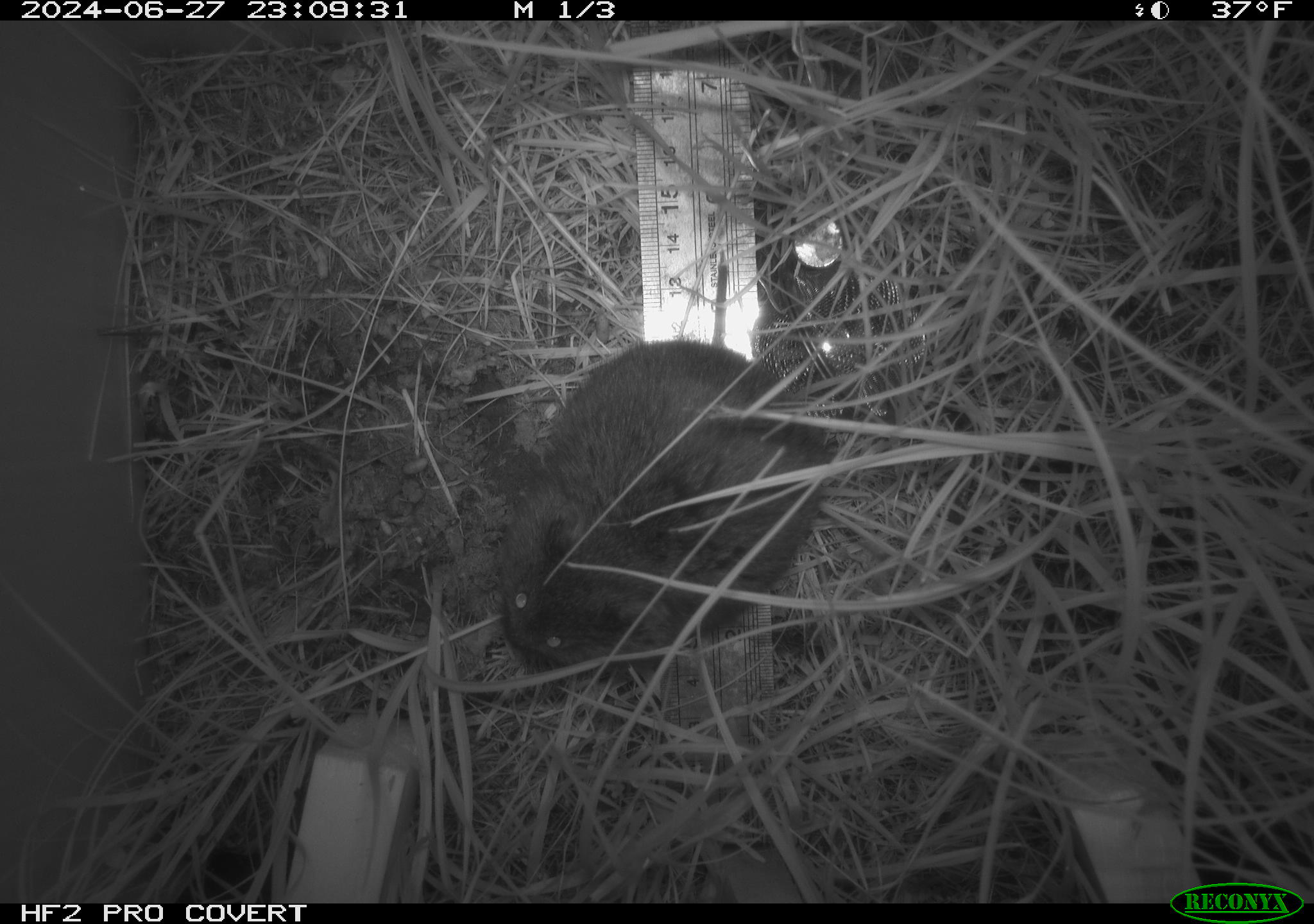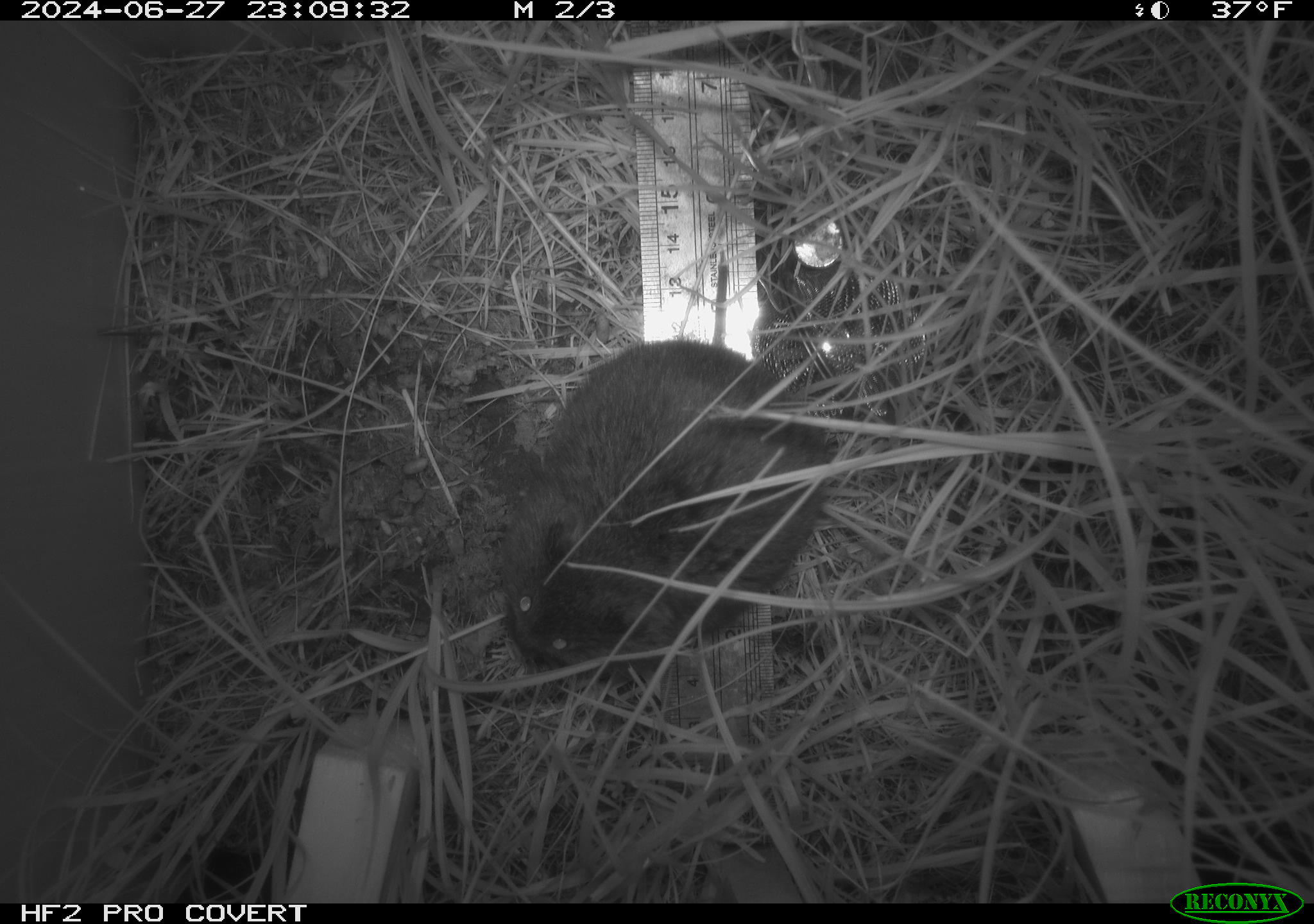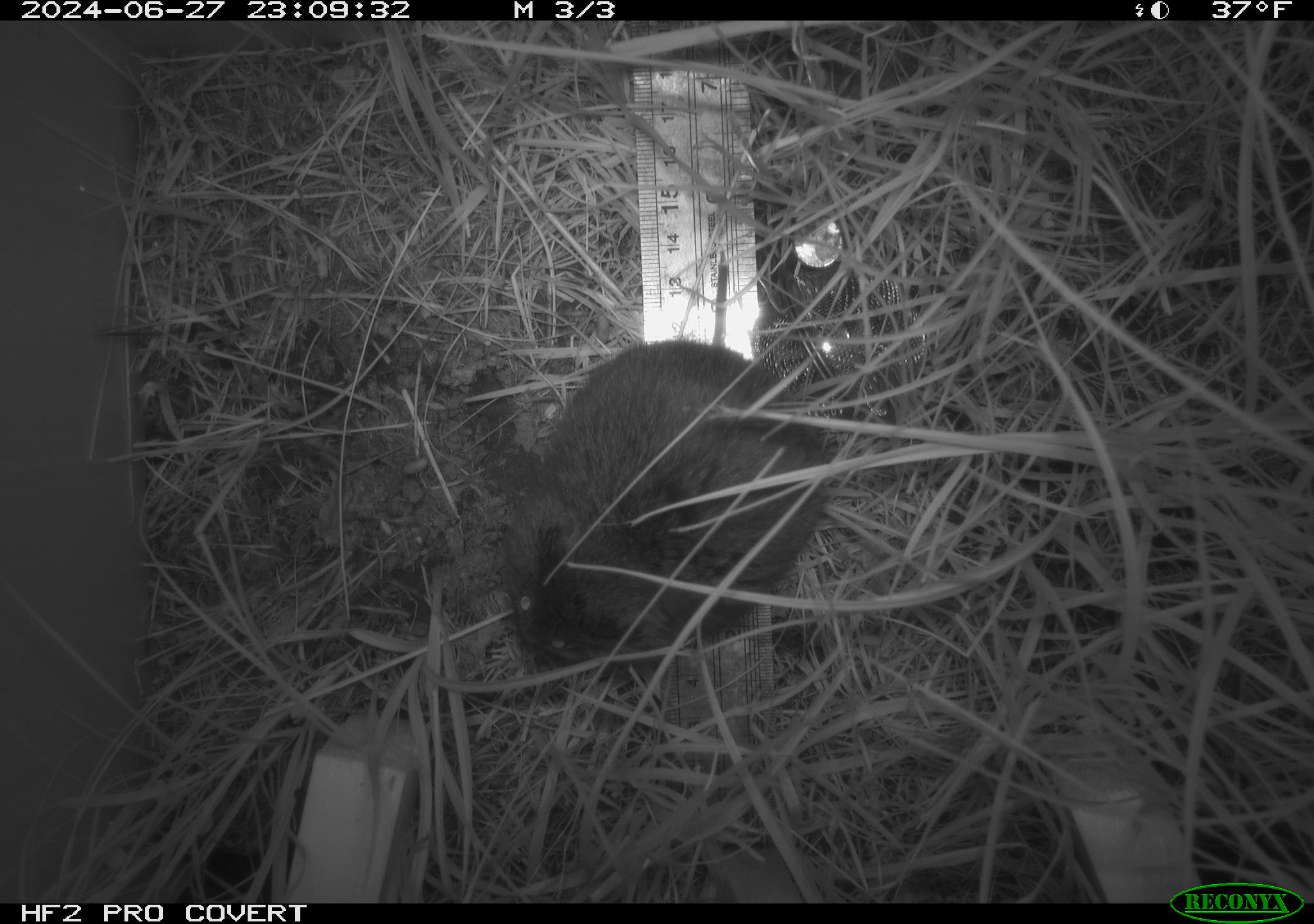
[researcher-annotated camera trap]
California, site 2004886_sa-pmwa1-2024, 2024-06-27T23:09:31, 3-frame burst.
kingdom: Animalia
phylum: Chordata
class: Mammalia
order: Rodentia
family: Cricetidae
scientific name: Arvicolinae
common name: voles, lemmings, and muskrats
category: arvicolinae subfamily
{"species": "arvicolinae subfamily (voles, lemmings, and muskrats) (Arvicolinae)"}